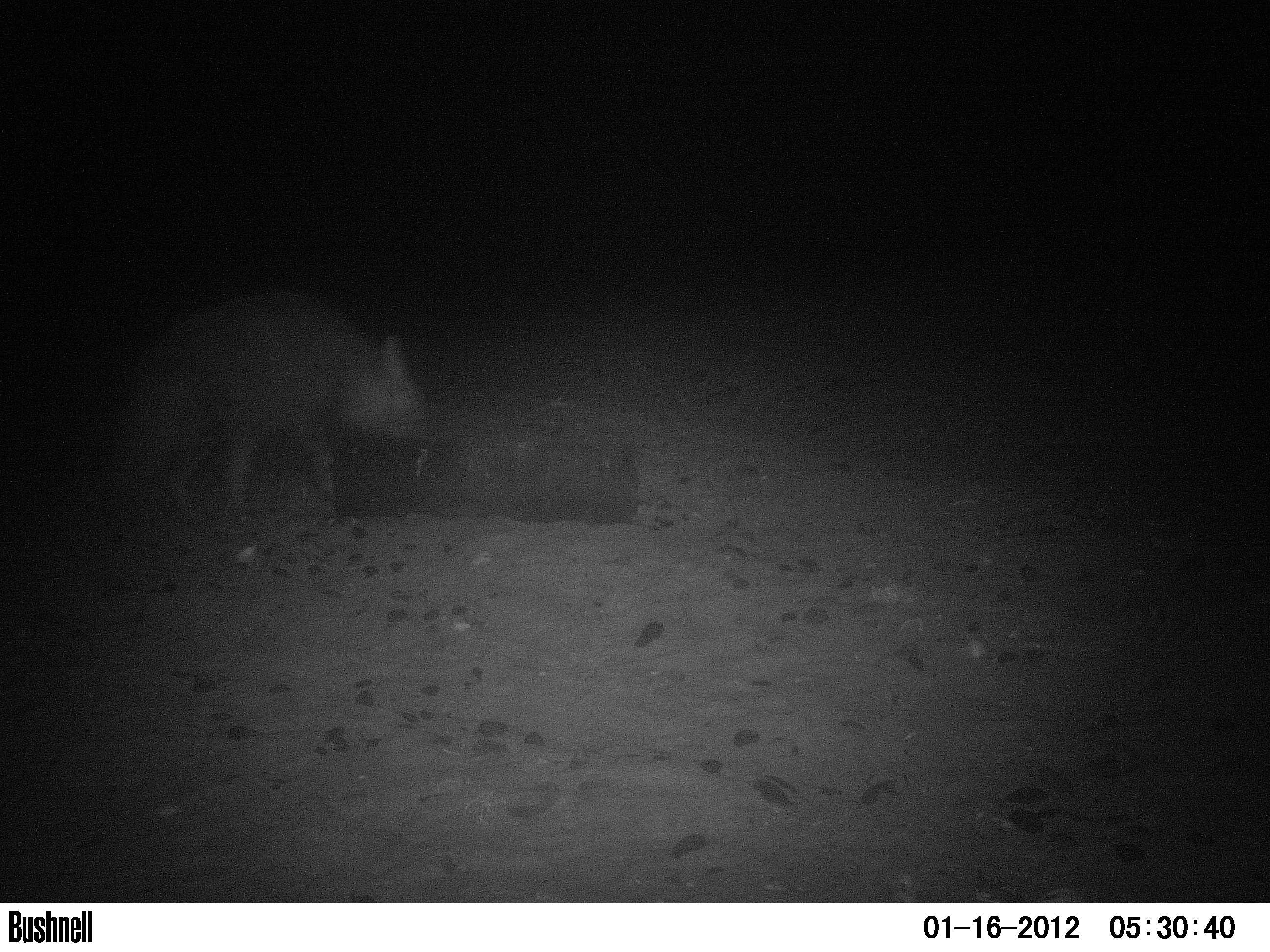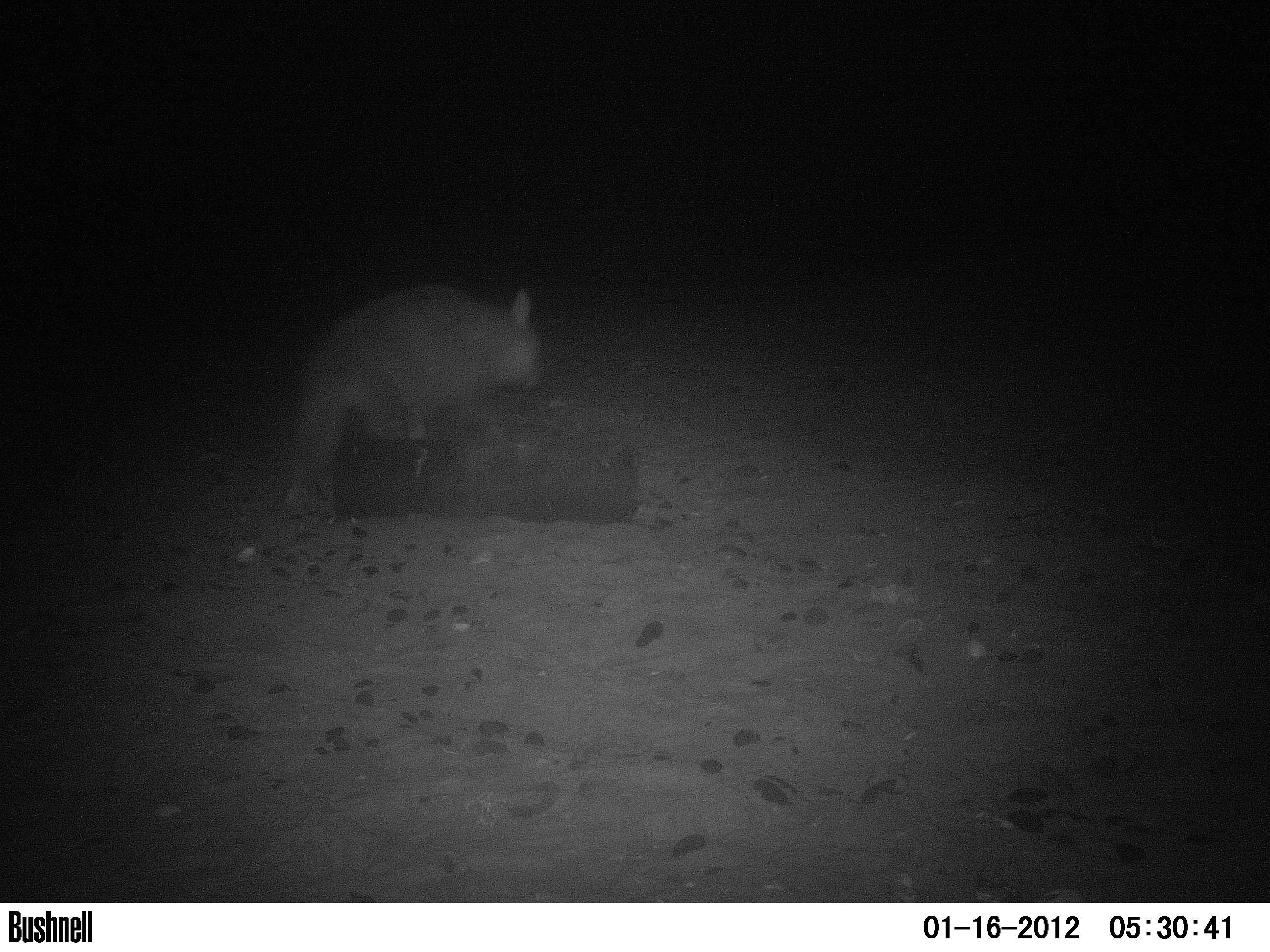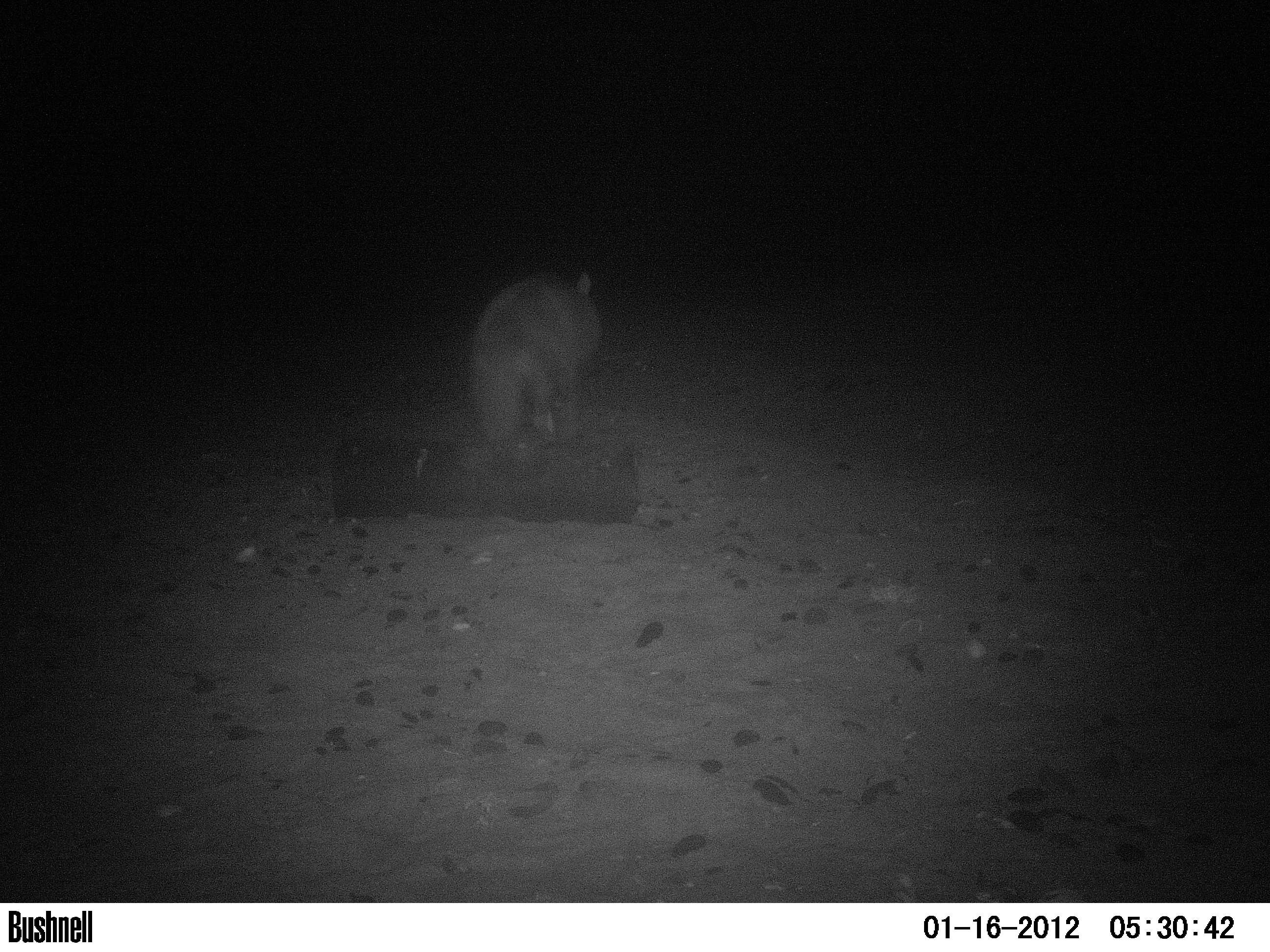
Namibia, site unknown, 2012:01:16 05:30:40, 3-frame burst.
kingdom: Animalia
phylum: Chordata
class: Mammalia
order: Carnivora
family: Hyaenidae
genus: Parahyaena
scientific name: Parahyaena brunnea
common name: brown hyena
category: hyaena brunnea